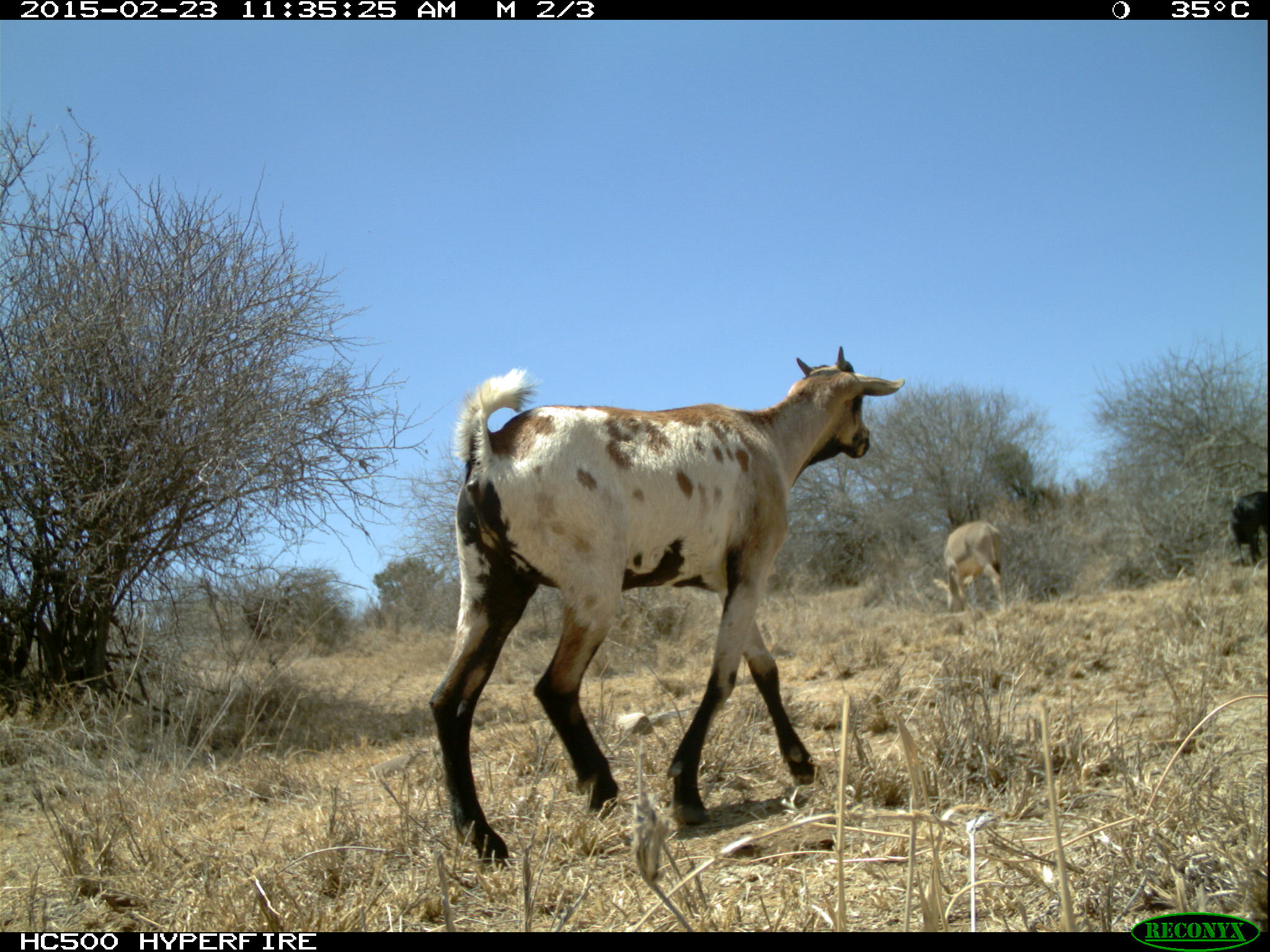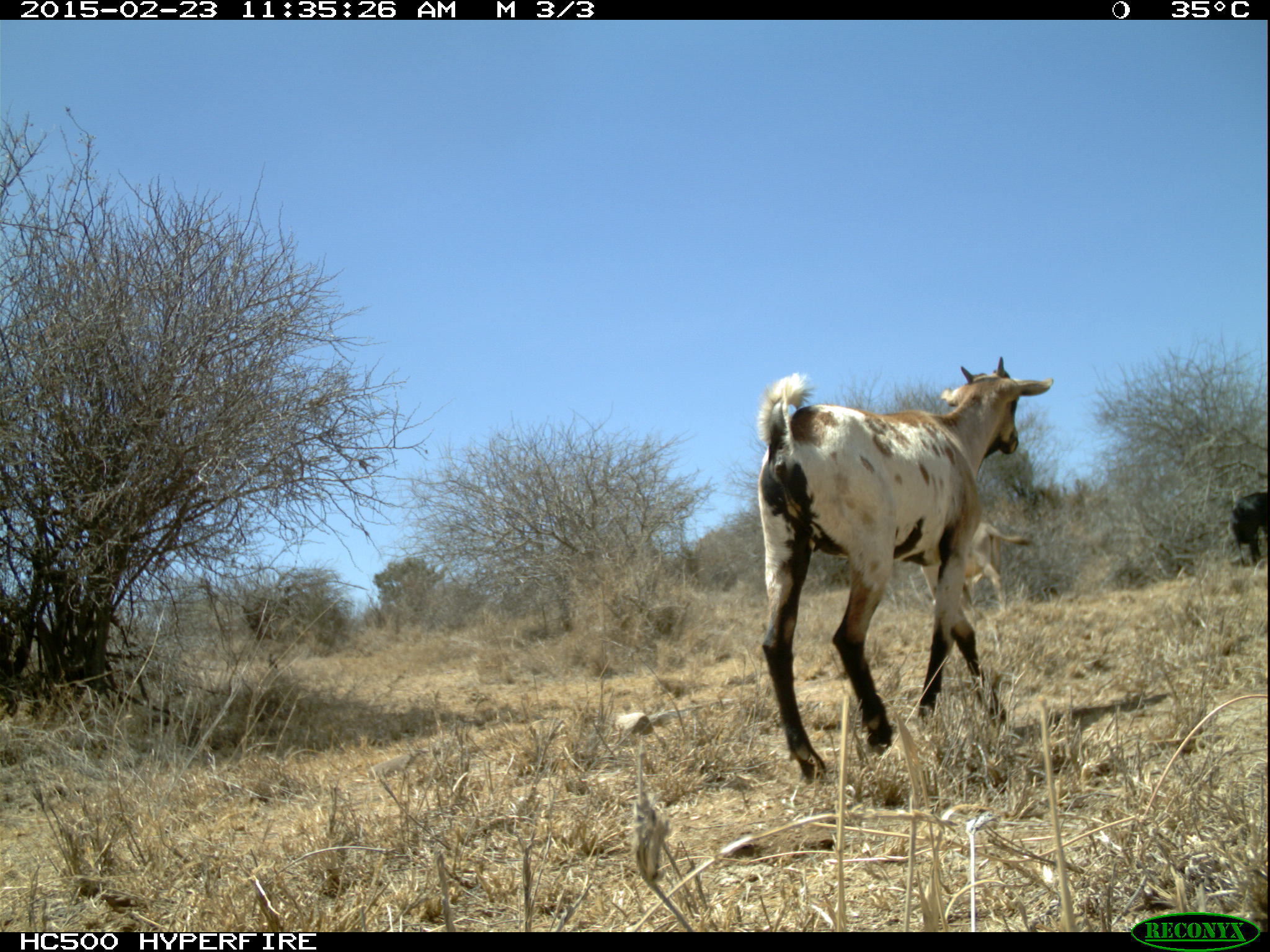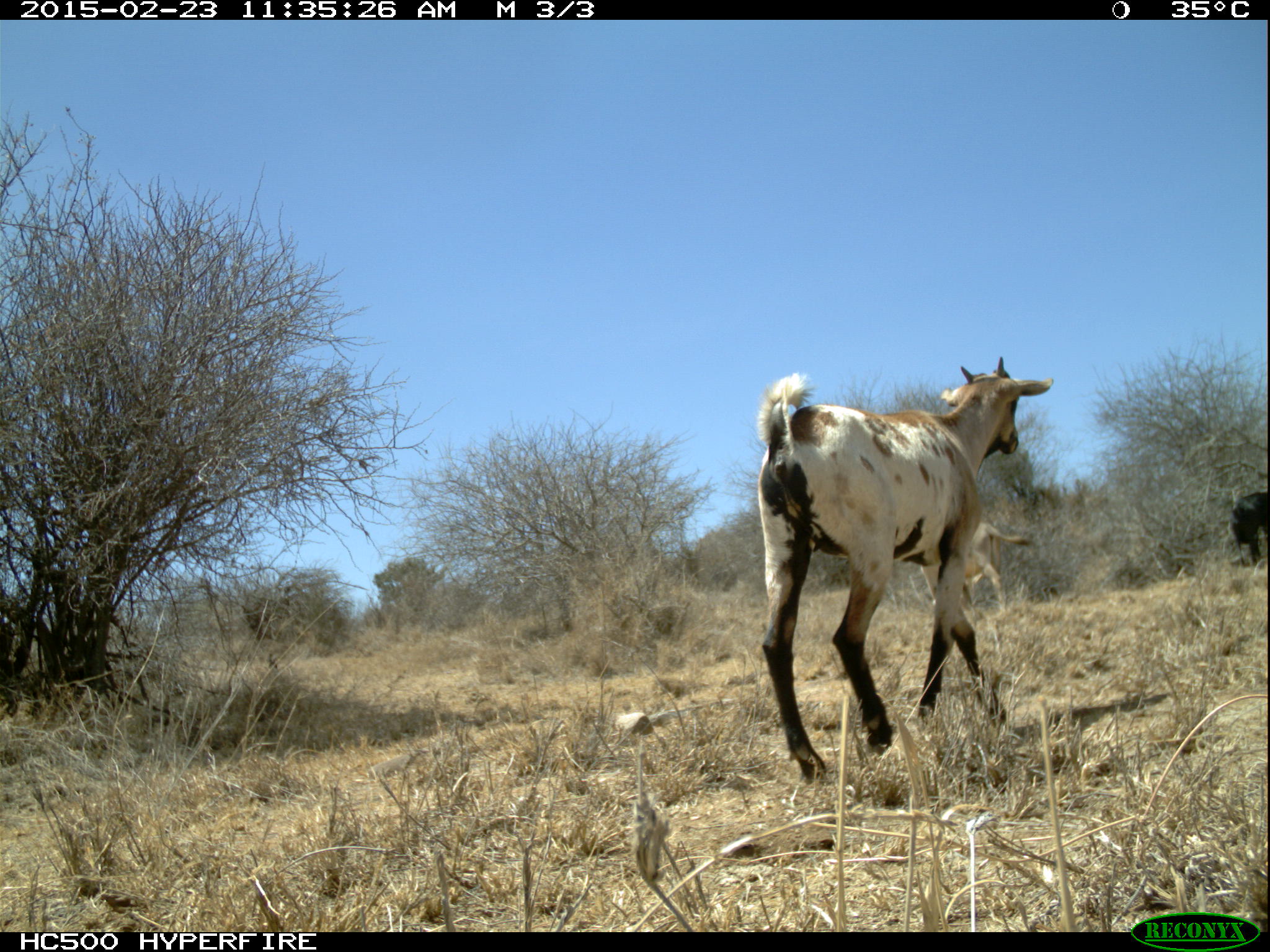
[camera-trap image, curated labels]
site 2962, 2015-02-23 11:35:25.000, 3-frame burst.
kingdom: Animalia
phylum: Chordata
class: Mammalia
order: Perissodactyla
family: Equidae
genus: Equus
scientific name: Equus africanus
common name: african wild ass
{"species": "Equus africanus (african wild ass)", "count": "1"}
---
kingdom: Animalia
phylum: Chordata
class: Mammalia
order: Artiodactyla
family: Bovidae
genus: Capra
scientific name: Capra aegagrus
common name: wild goat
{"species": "Capra aegagrus (wild goat)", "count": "6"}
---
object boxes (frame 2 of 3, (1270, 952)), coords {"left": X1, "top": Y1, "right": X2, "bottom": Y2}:
capra aegagrus: {"left": 752, "top": 353, "right": 1052, "bottom": 791}; {"left": 923, "top": 518, "right": 1027, "bottom": 614}; {"left": 1224, "top": 481, "right": 1267, "bottom": 570}